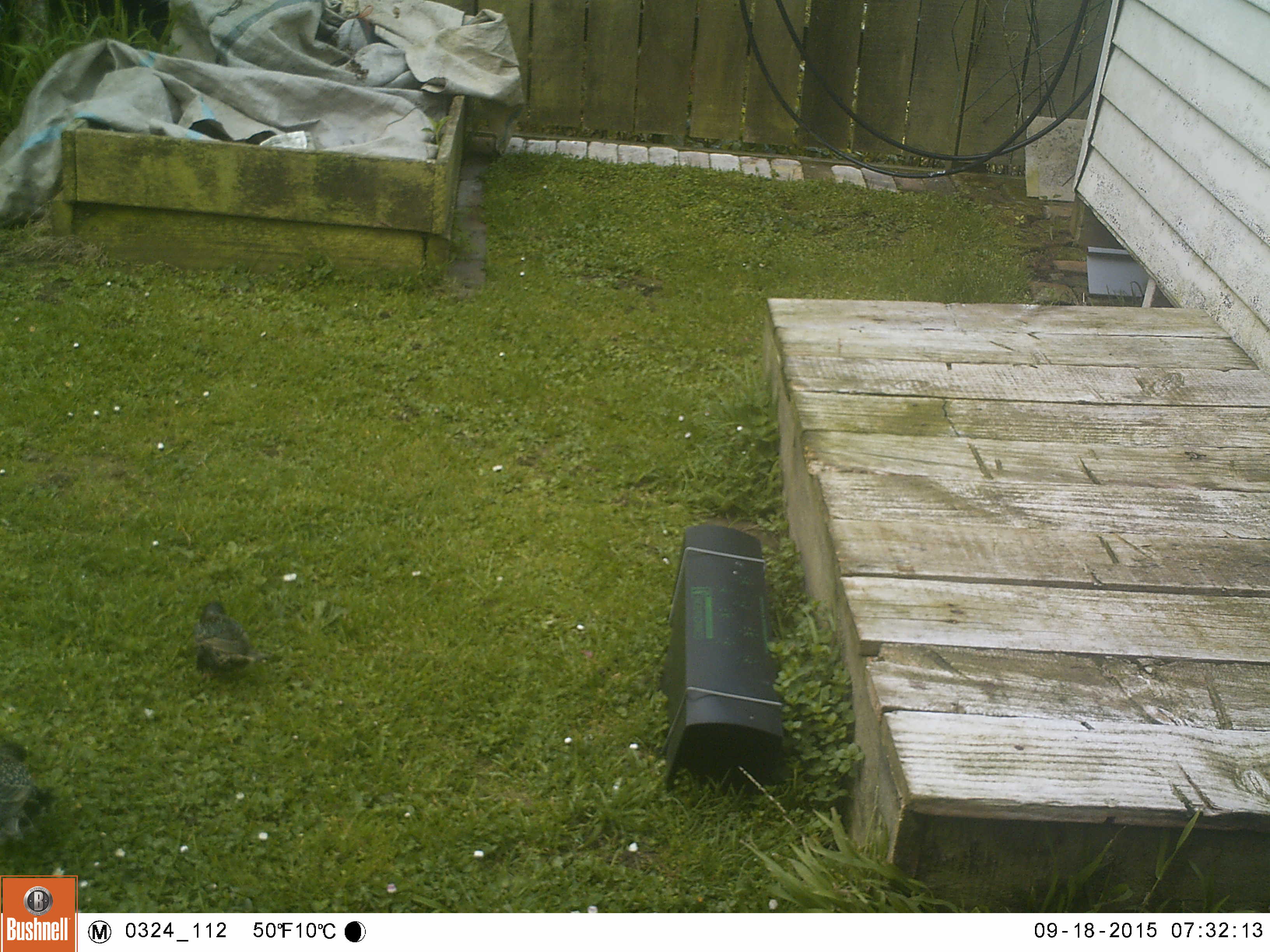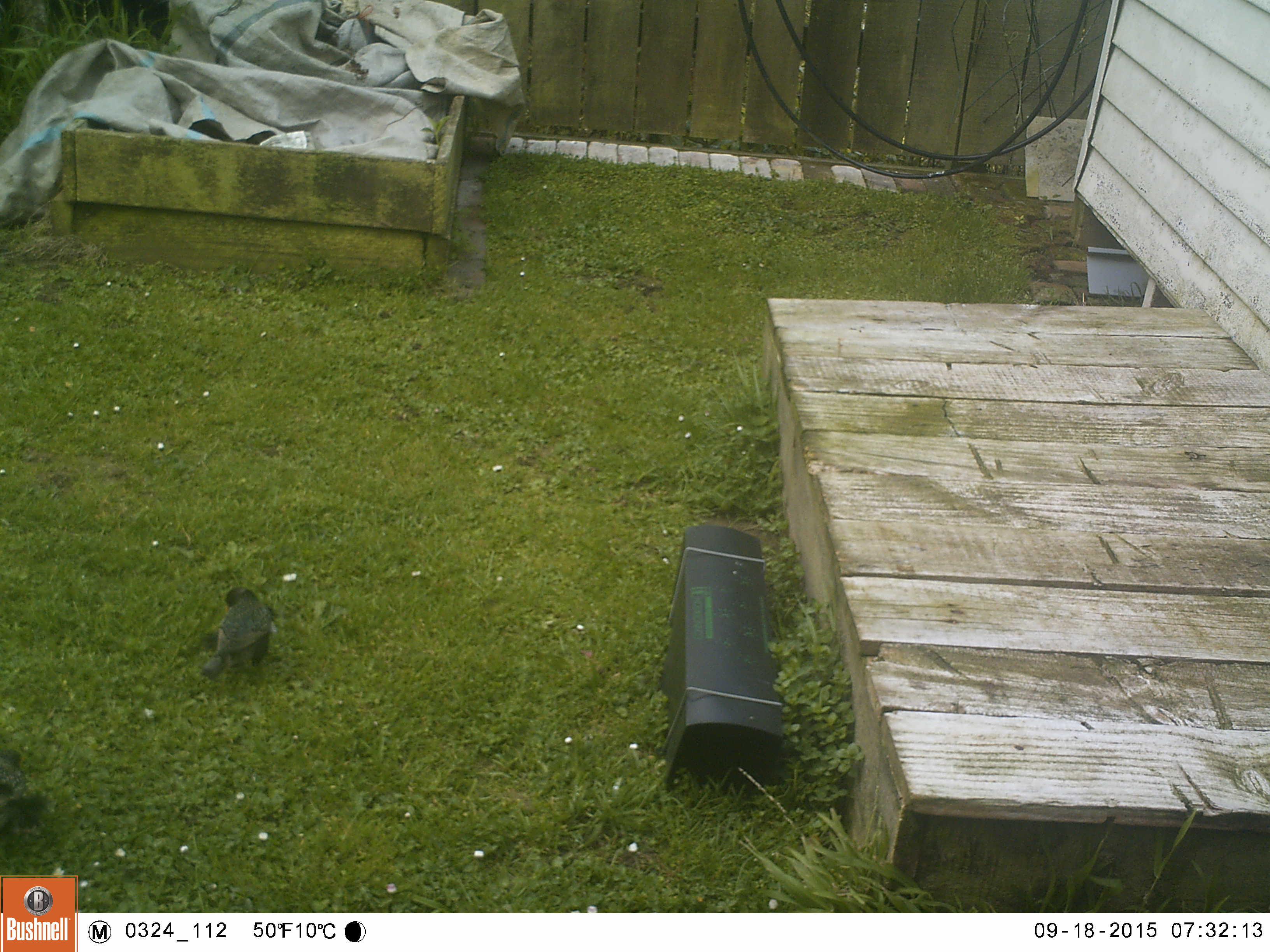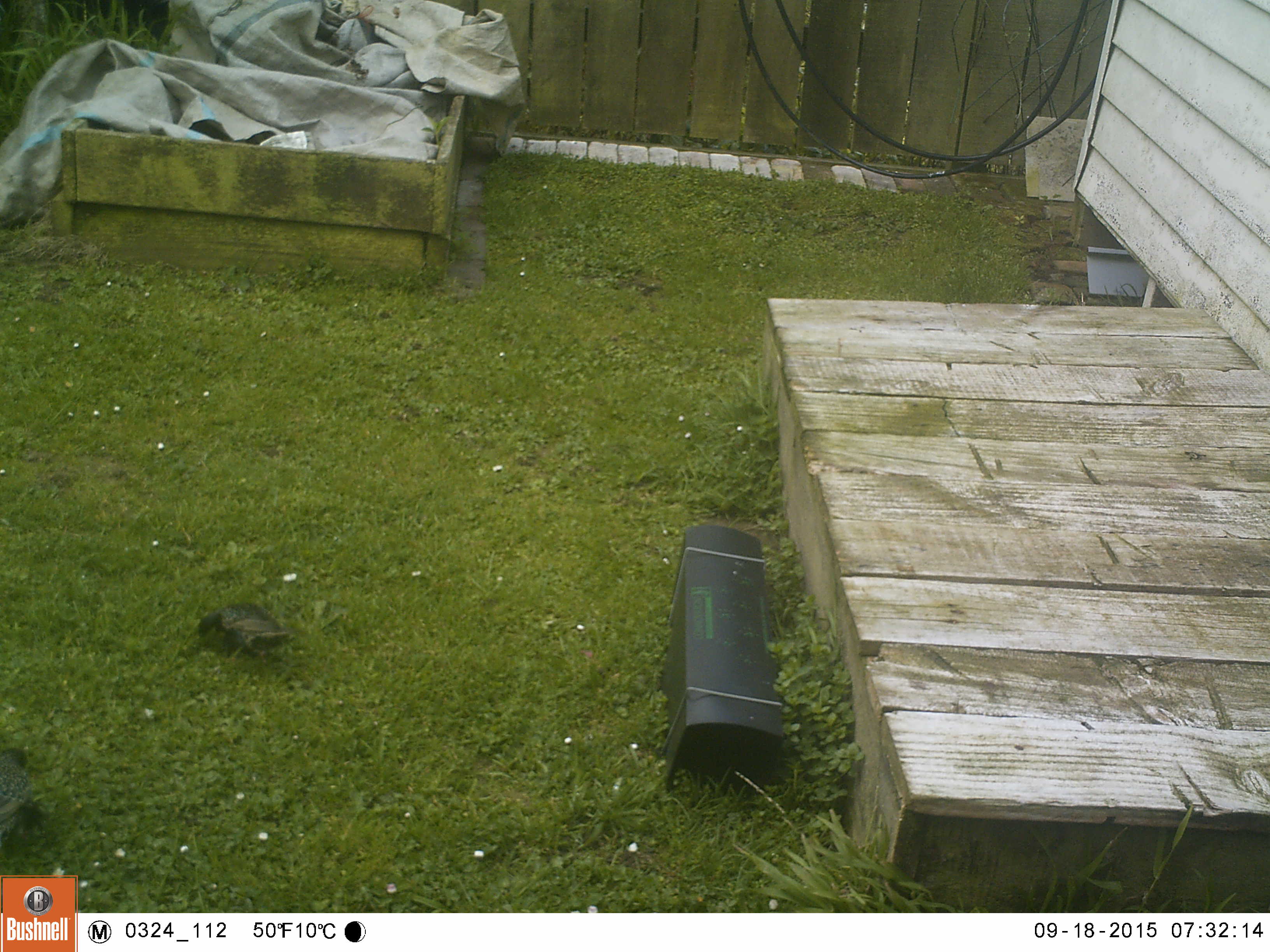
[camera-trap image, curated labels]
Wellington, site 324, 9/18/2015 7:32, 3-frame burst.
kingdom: Animalia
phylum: Chordata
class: Aves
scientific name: Aves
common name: bird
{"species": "bird (Aves)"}